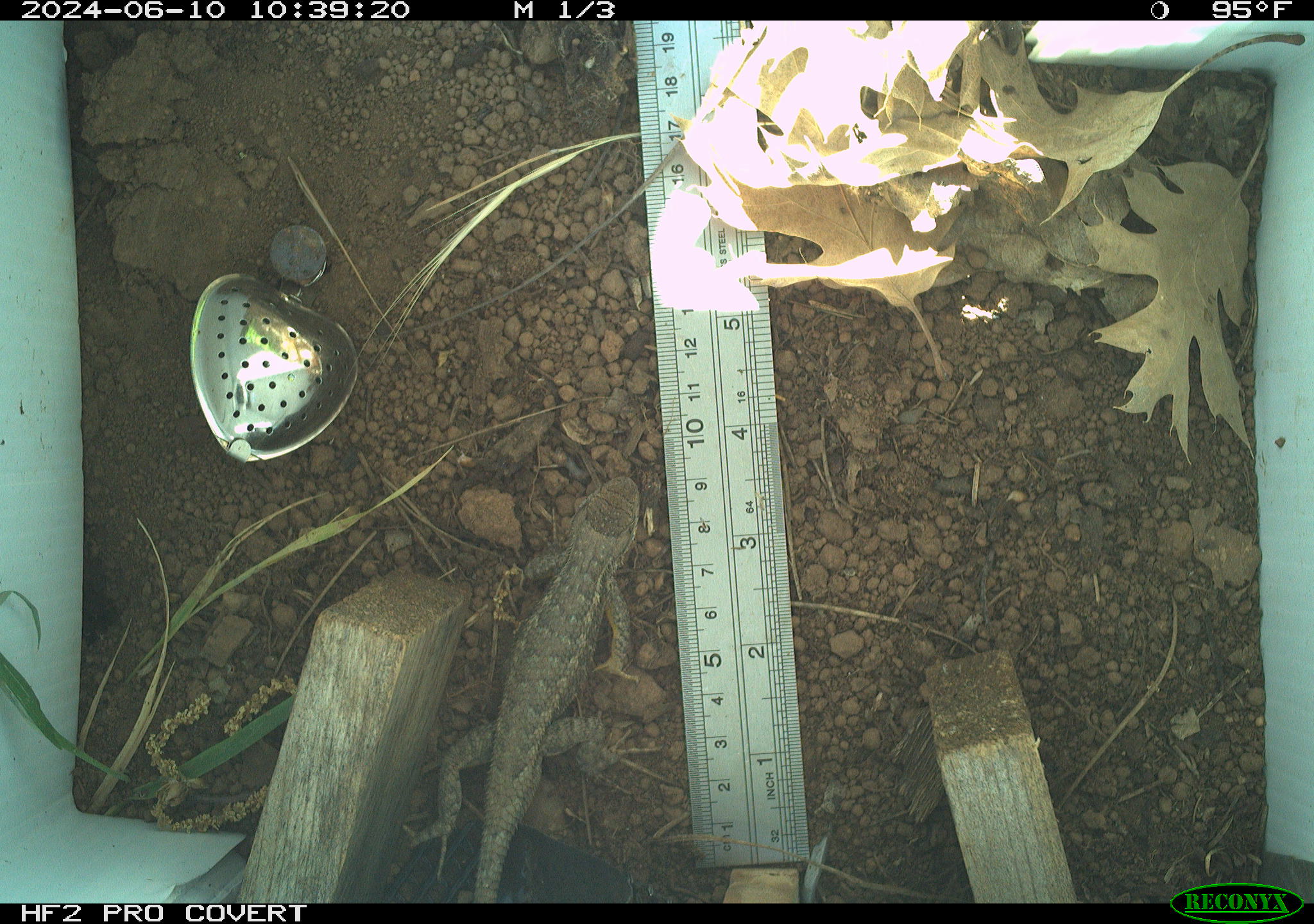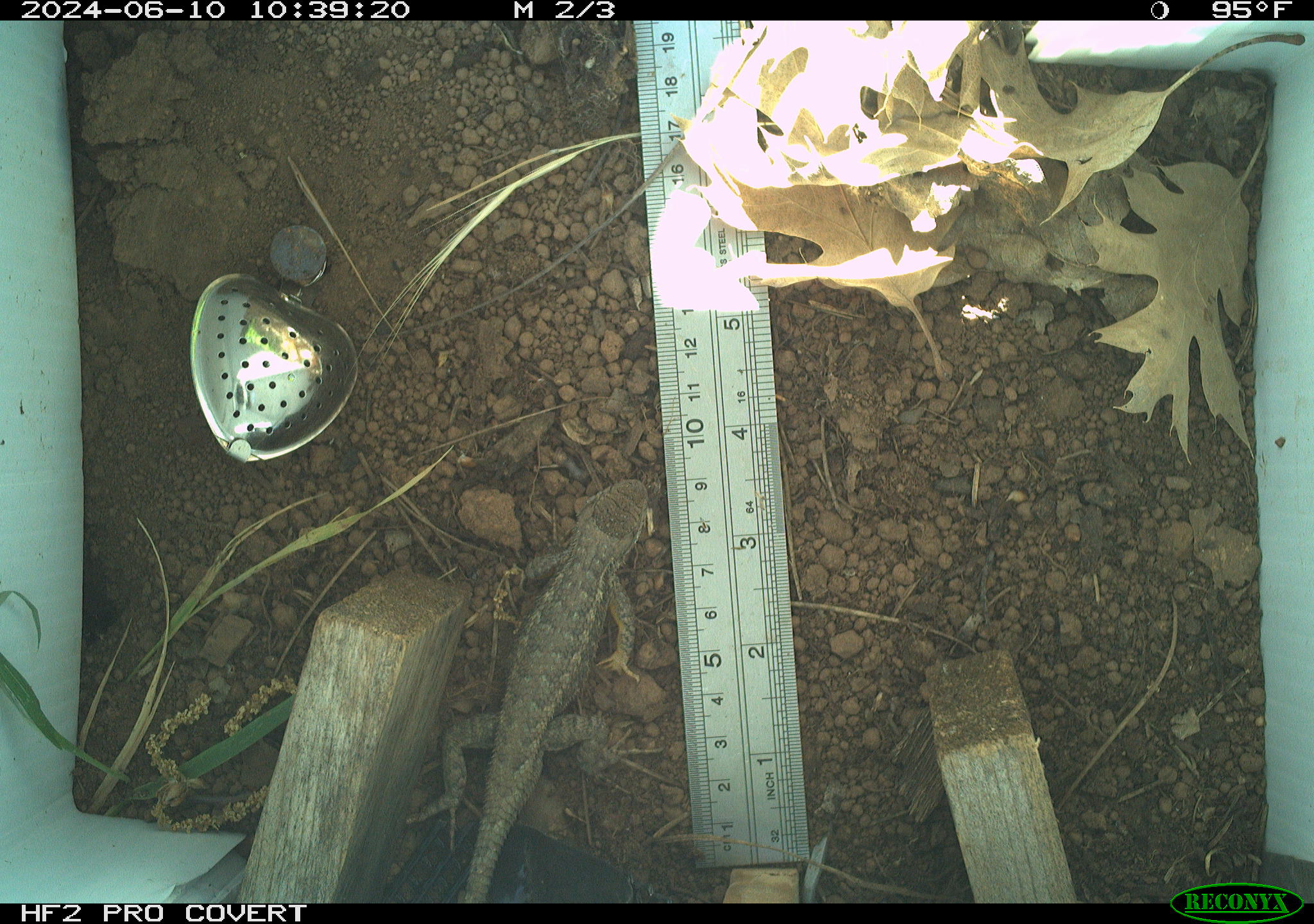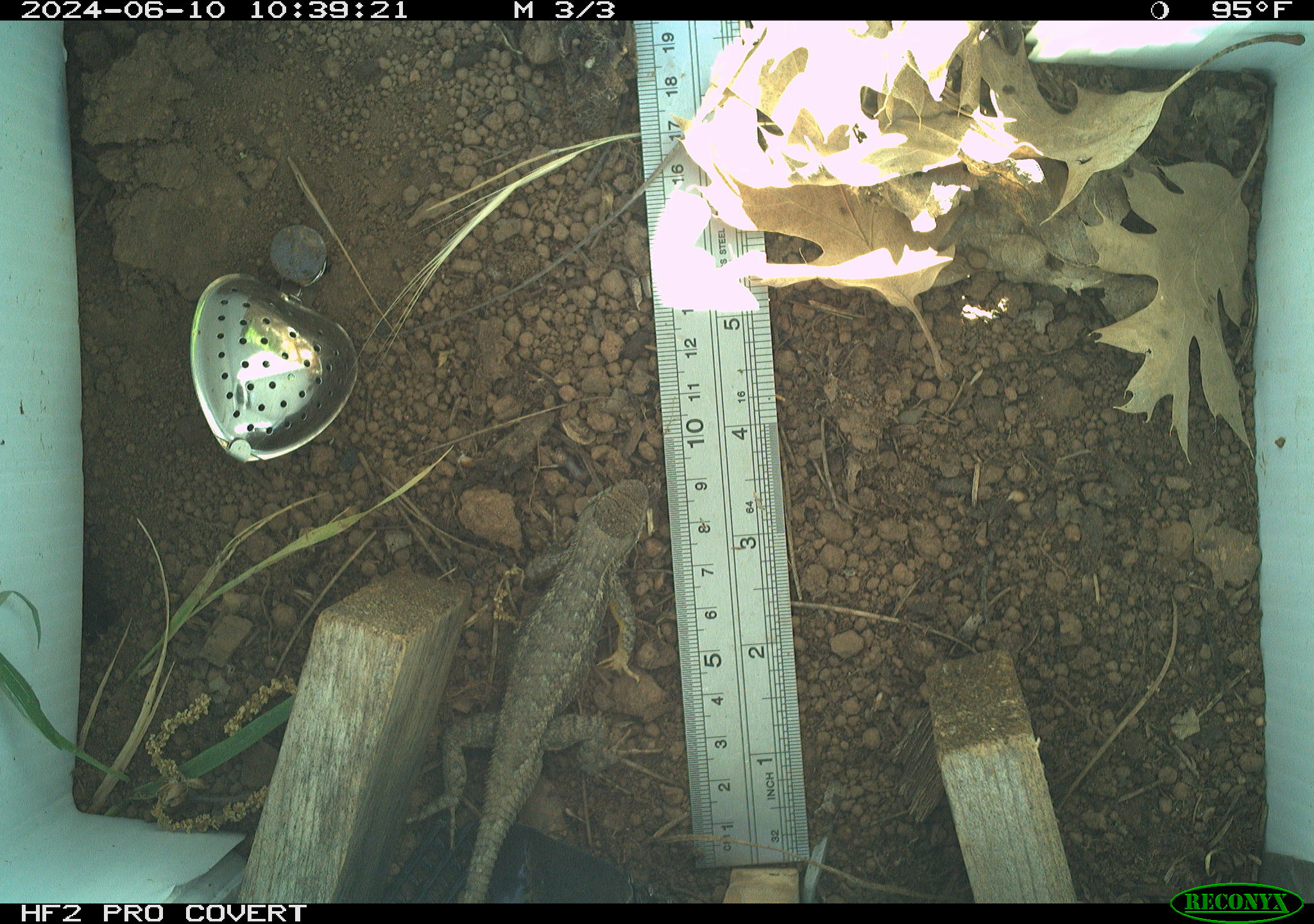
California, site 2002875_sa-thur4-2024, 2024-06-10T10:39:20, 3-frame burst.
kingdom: Animalia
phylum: Chordata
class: Reptilia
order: Squamata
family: Phrynosomatidae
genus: Sceloporus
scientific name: Sceloporus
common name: spiny lizards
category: sceloporus species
Sceloporus species (spiny lizards) (Sceloporus).